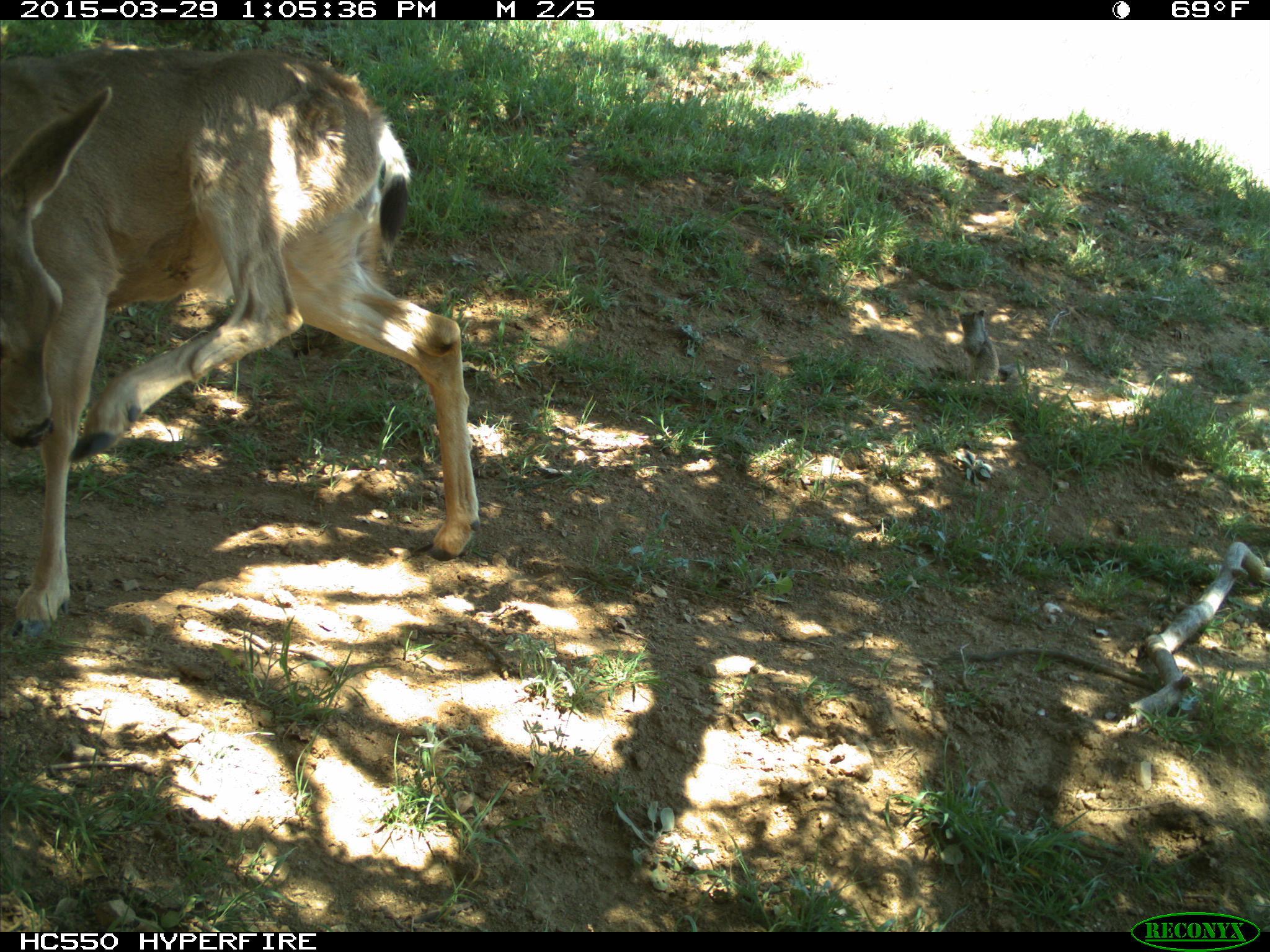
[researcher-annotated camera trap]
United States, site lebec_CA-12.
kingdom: Animalia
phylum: Chordata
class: Mammalia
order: Artiodactyla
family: Cervidae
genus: Odocoileus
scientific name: Odocoileus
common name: deer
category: unidentified deer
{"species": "unidentified deer (deer) (Odocoileus)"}